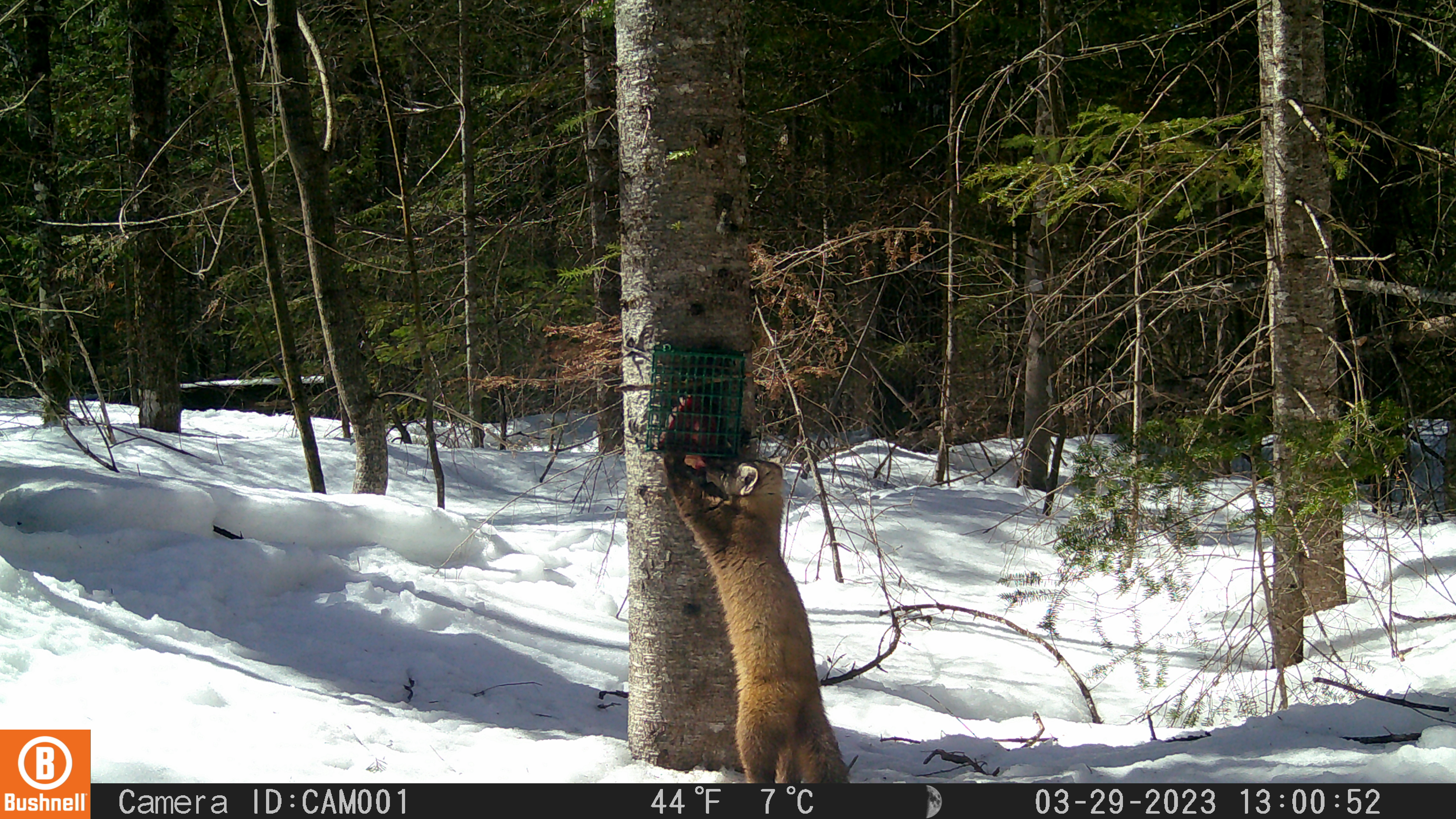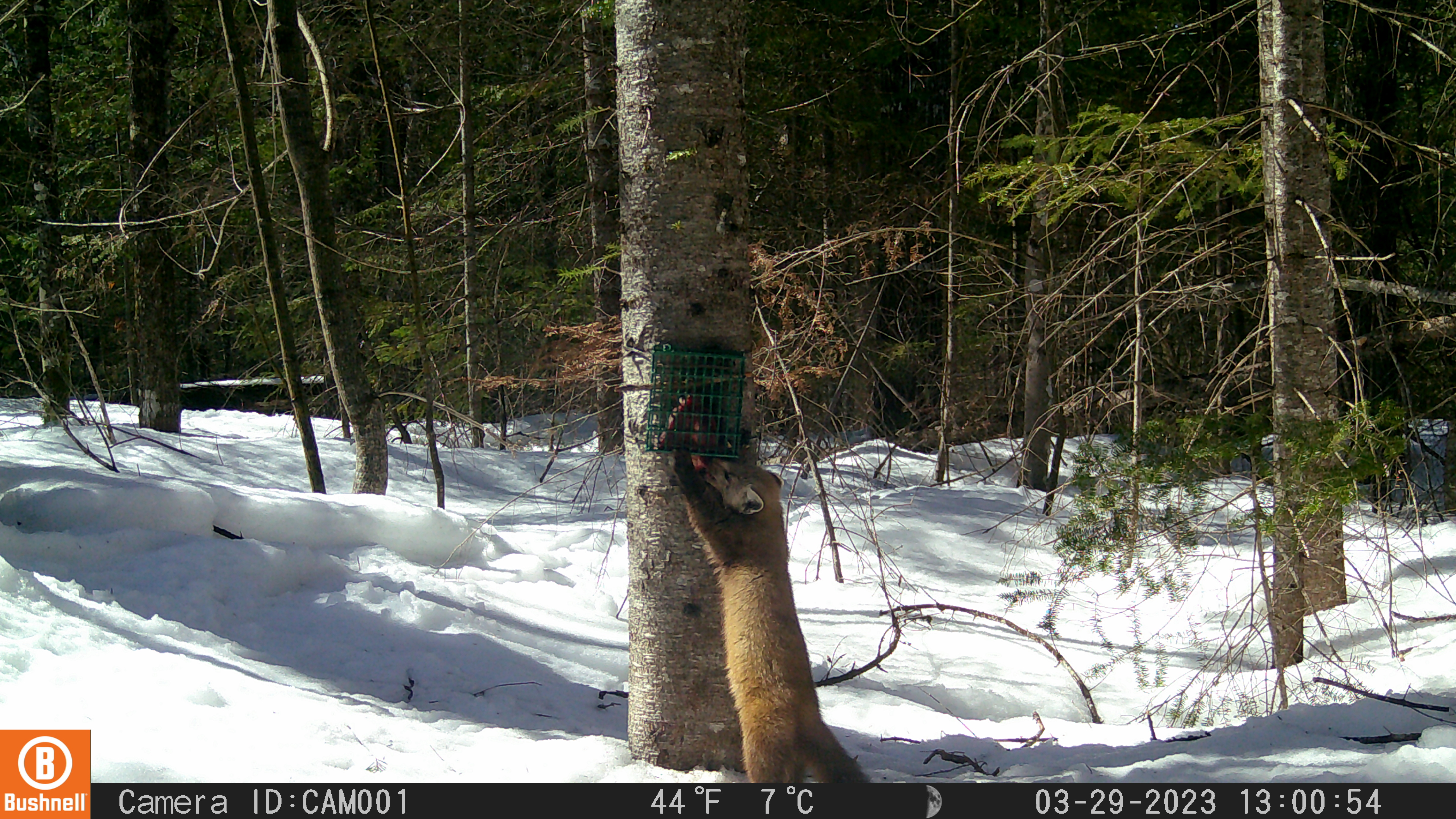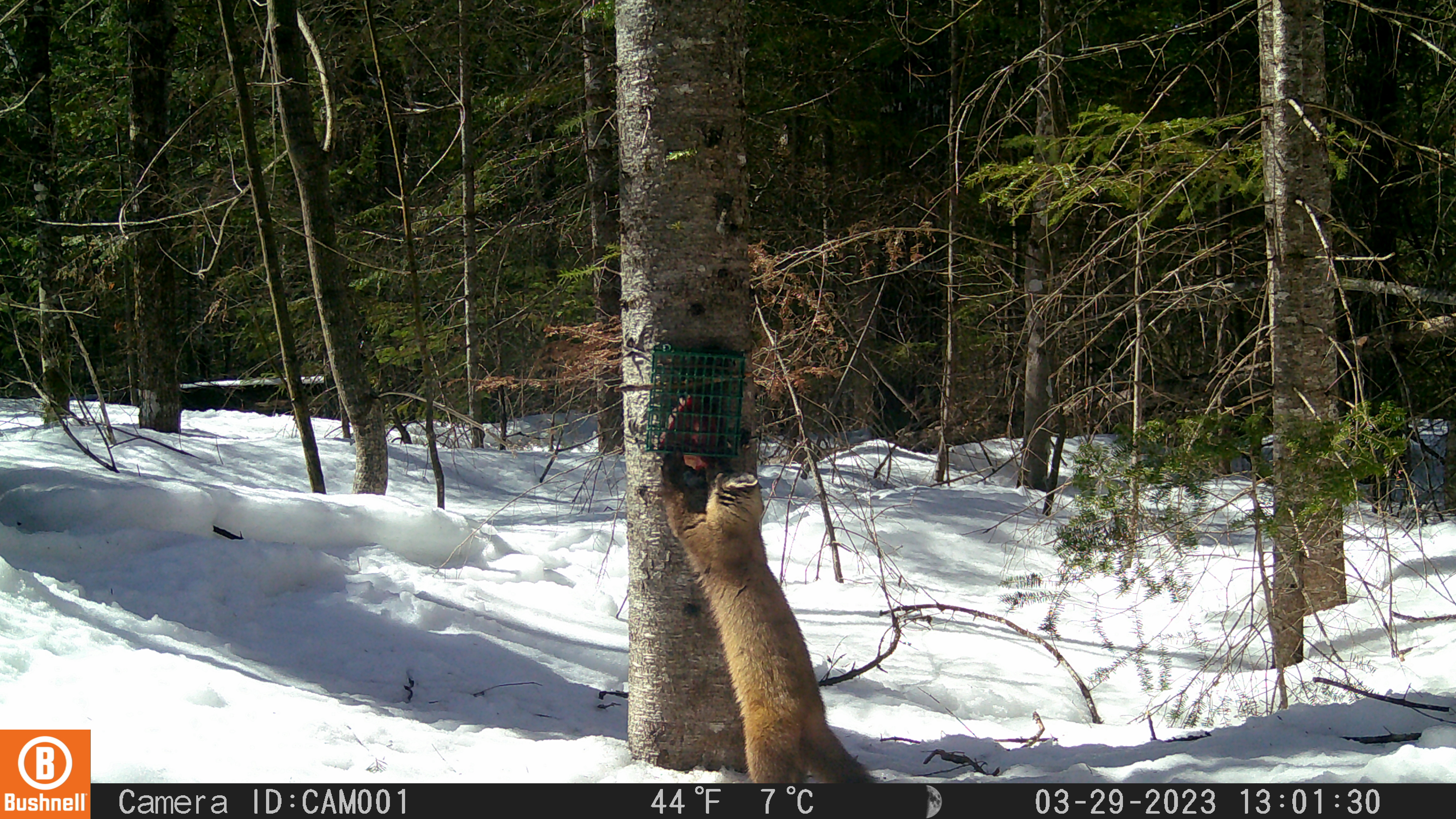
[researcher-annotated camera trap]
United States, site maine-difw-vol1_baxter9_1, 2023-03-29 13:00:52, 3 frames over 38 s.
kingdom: Animalia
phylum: Chordata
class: Mammalia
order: Carnivora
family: Mustelidae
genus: Martes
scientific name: Martes americana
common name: american marten